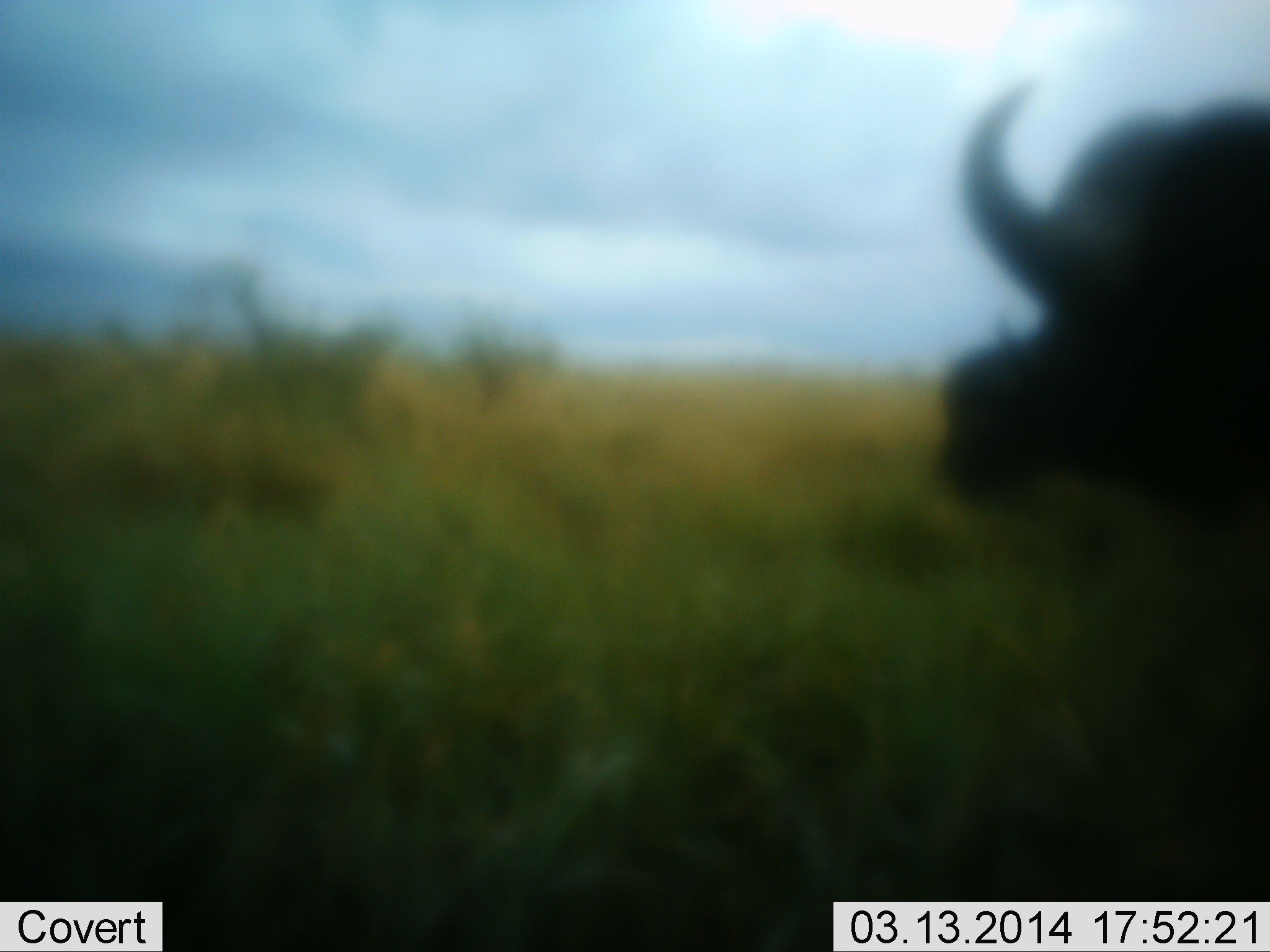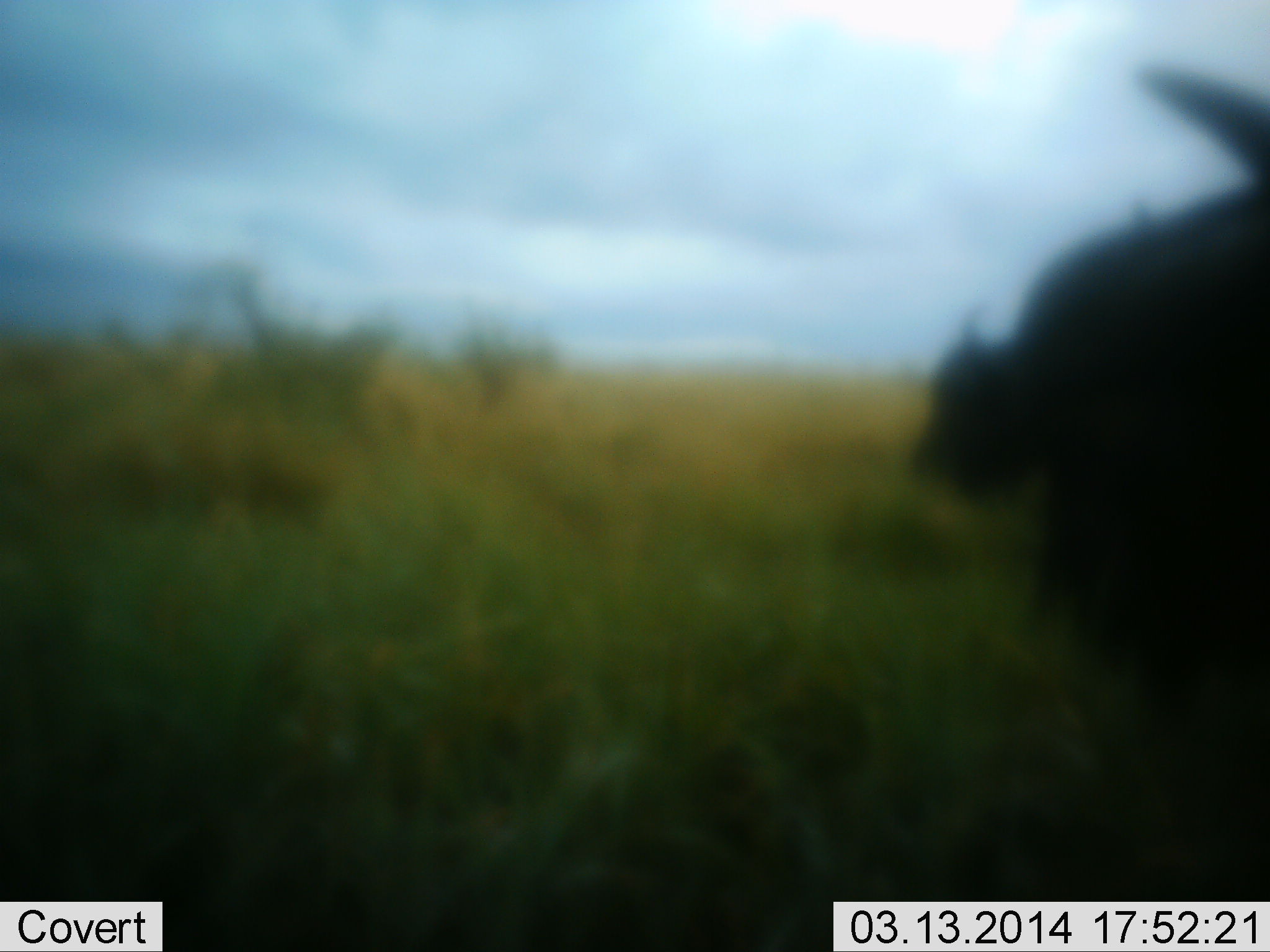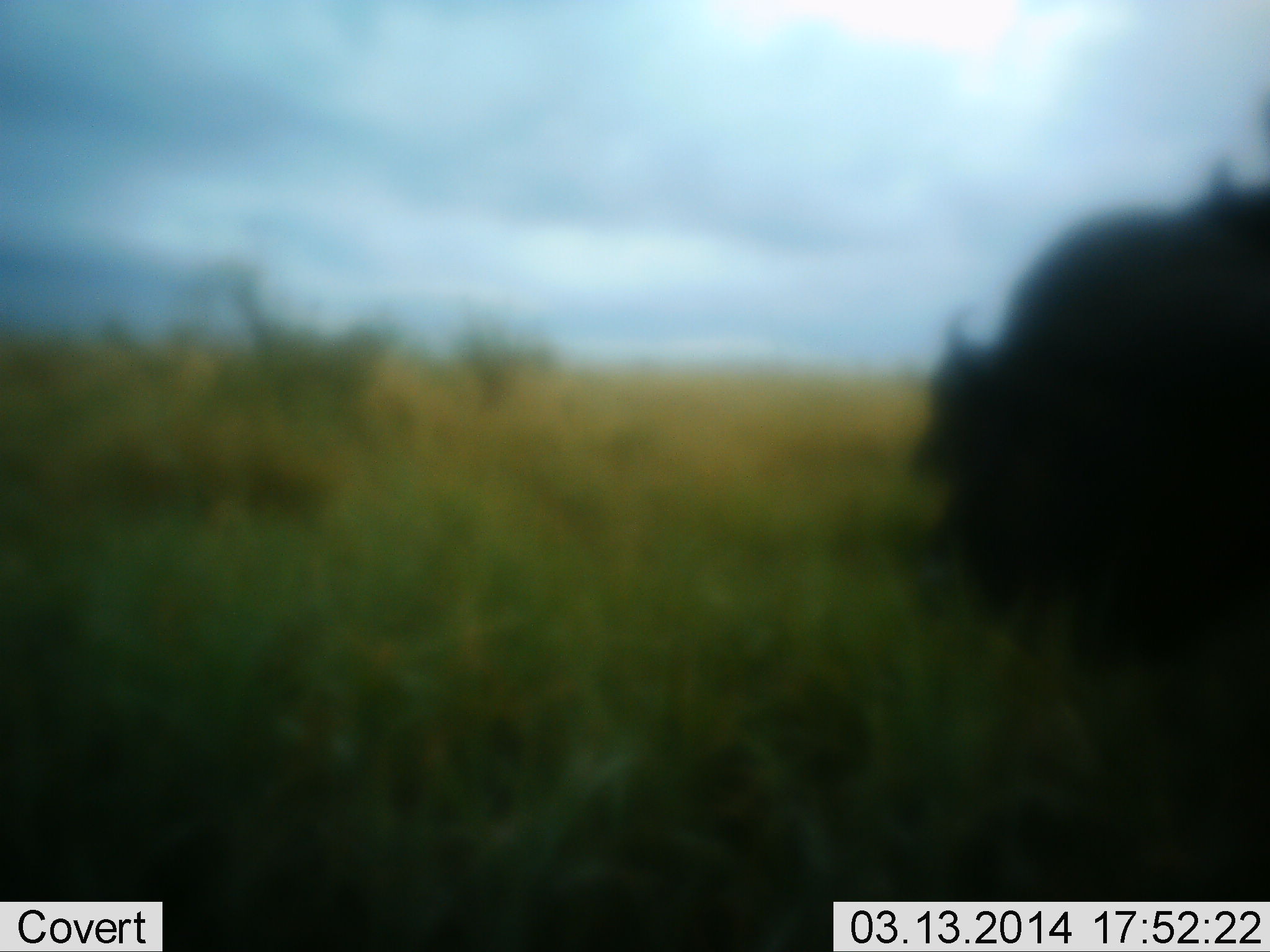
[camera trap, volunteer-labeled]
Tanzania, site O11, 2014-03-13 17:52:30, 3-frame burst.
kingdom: Animalia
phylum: Chordata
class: Mammalia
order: Artiodactyla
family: Bovidae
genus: Syncerus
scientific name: Syncerus caffer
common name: cape buffalo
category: buffalo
Buffalo (cape buffalo) (Syncerus caffer), count 2. Behavior (volunteer vote fractions): standing 90%, resting 0%, moving 10%, interacting 0%. Young present (vote fraction): 0%. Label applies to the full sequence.